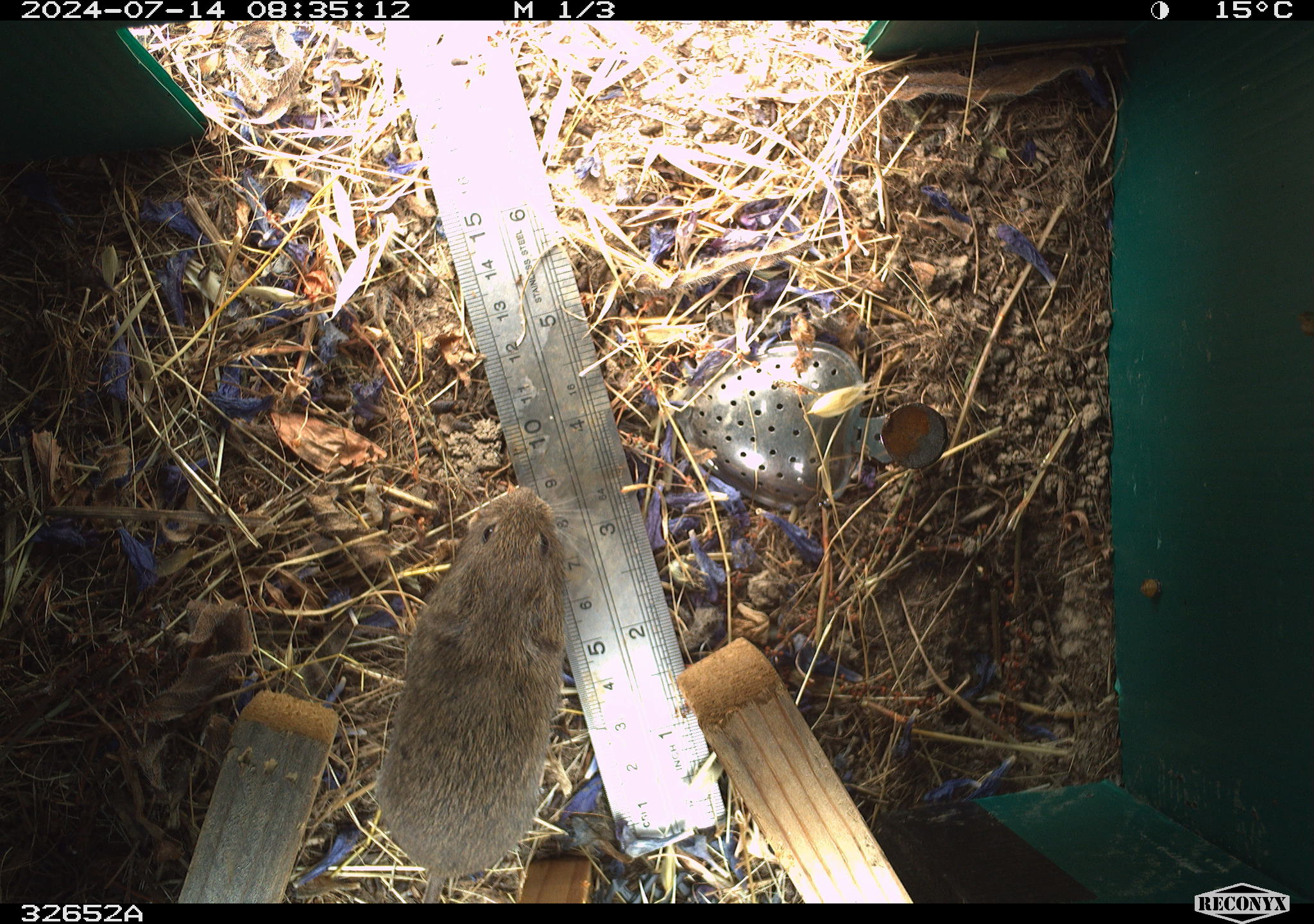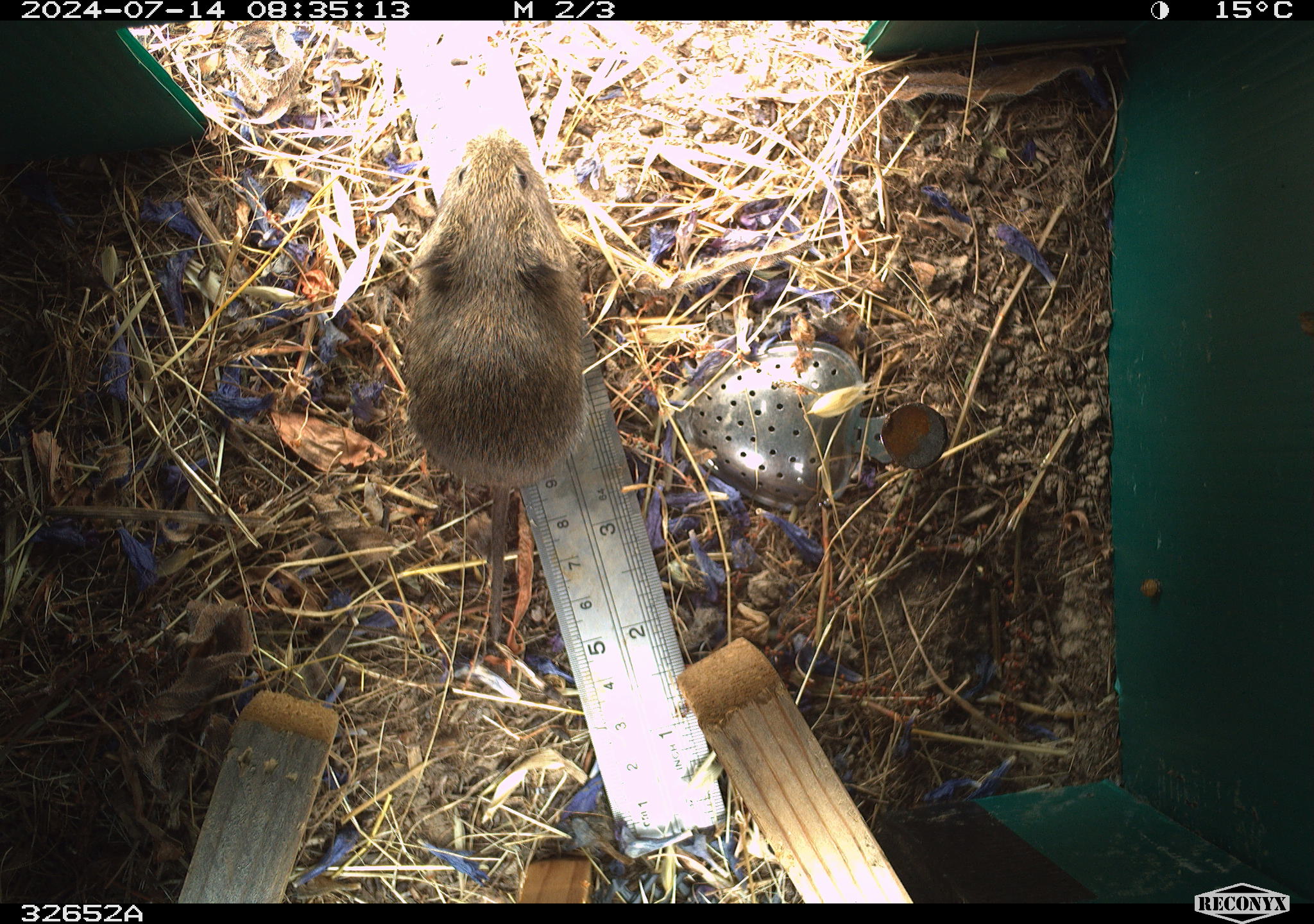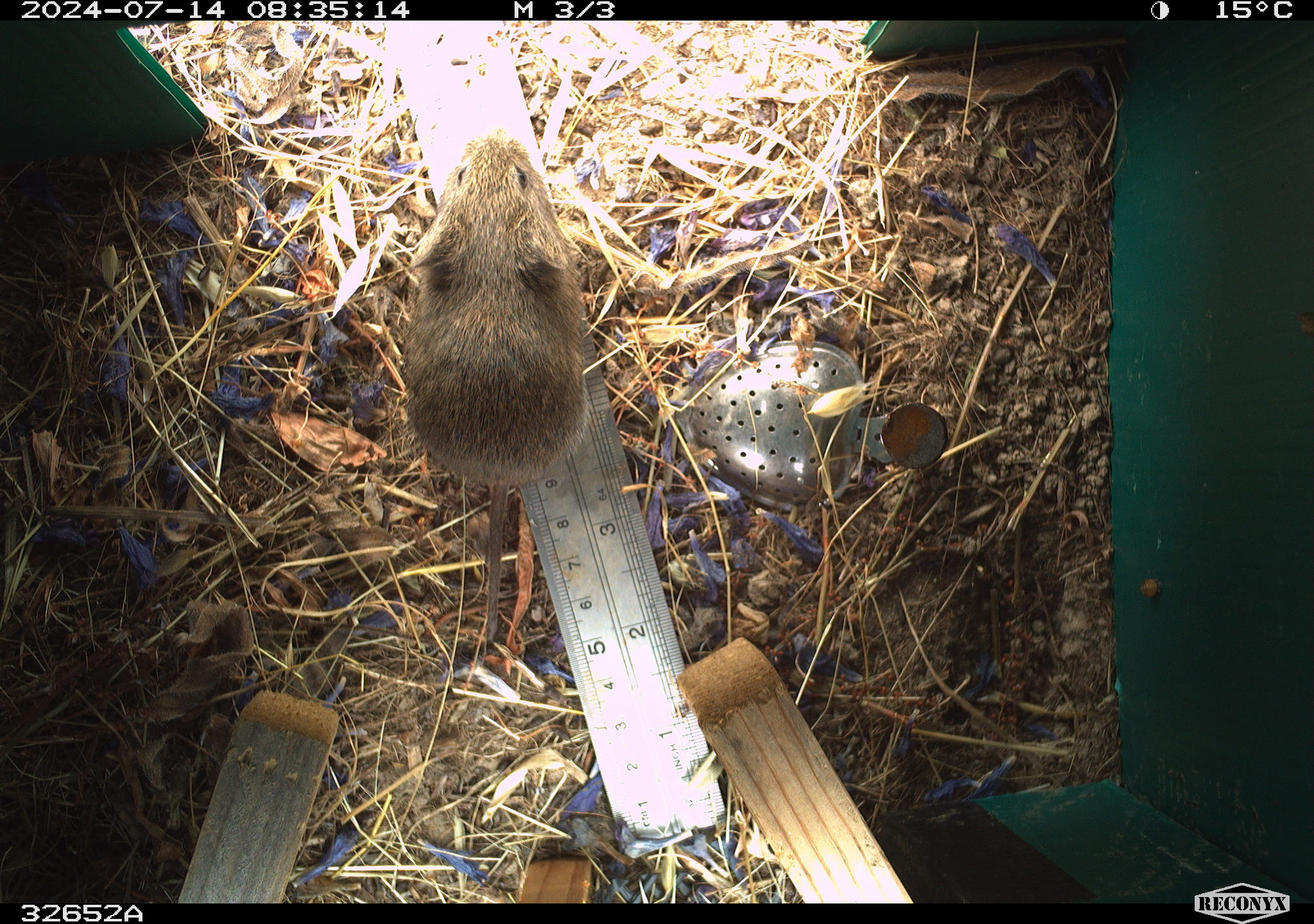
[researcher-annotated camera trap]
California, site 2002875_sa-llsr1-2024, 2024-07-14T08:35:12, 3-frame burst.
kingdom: Animalia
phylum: Chordata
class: Mammalia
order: Rodentia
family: Cricetidae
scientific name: Arvicolinae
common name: voles, lemmings, and muskrats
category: arvicolinae subfamily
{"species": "arvicolinae subfamily (voles, lemmings, and muskrats) (Arvicolinae)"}